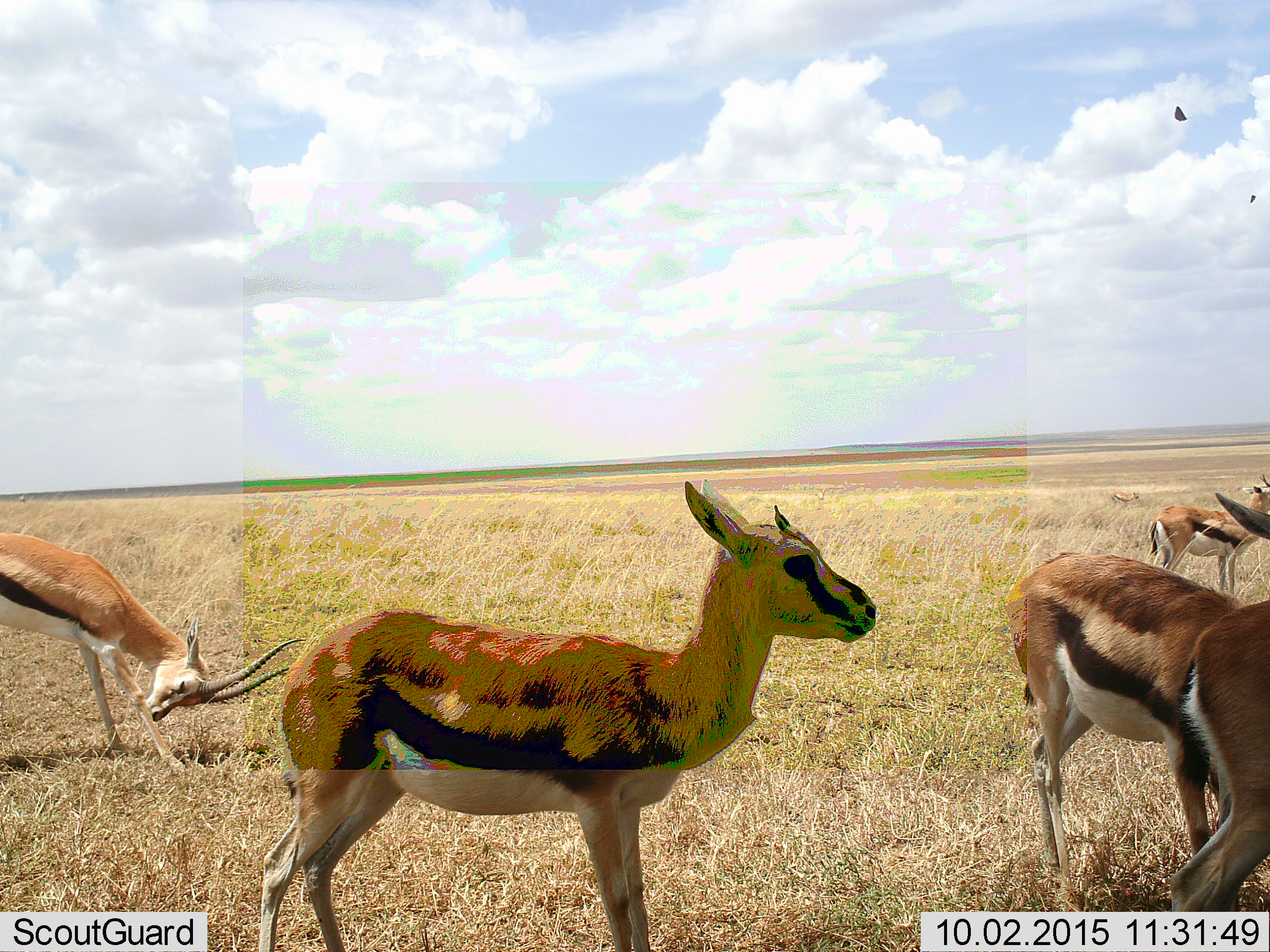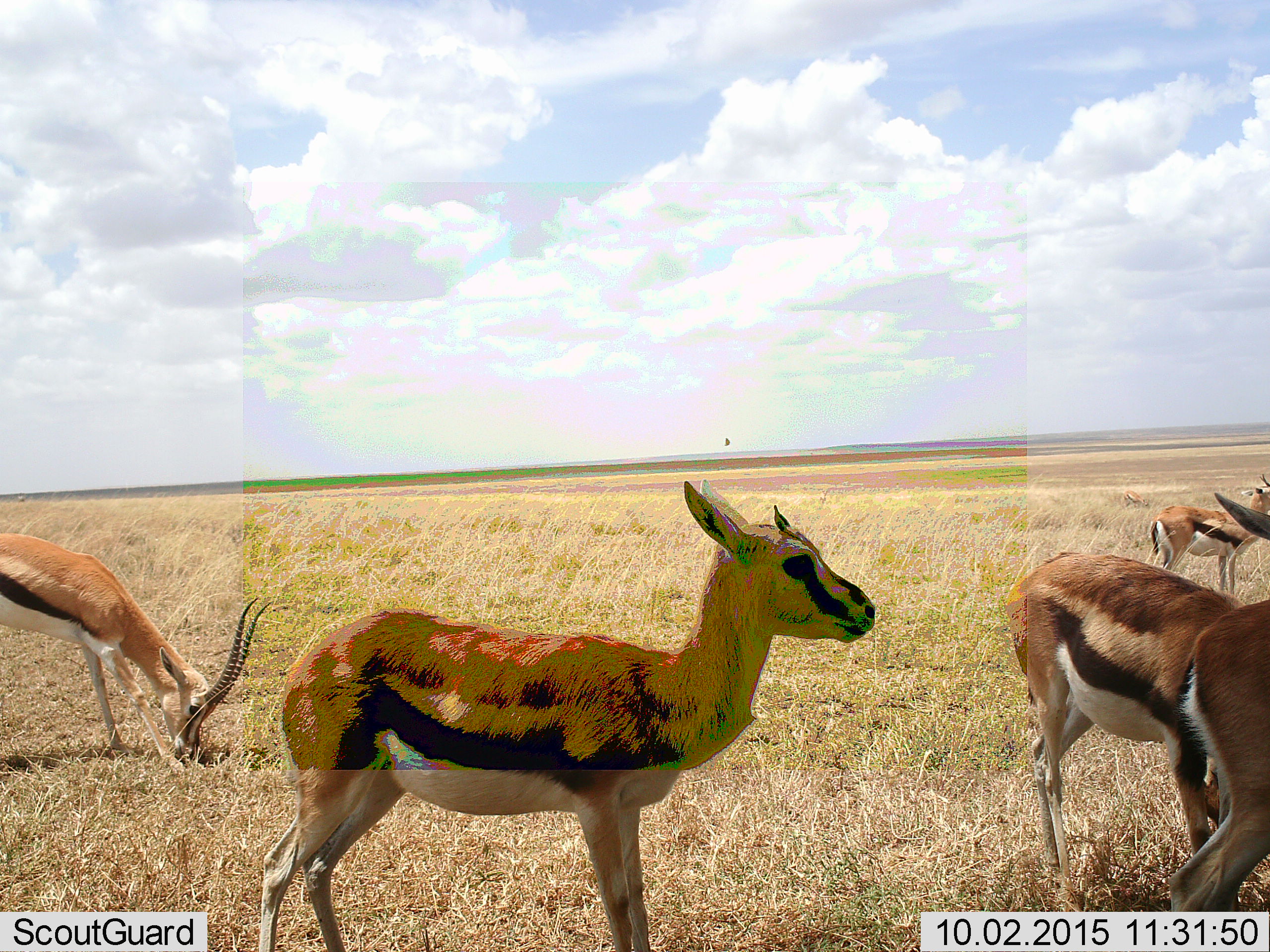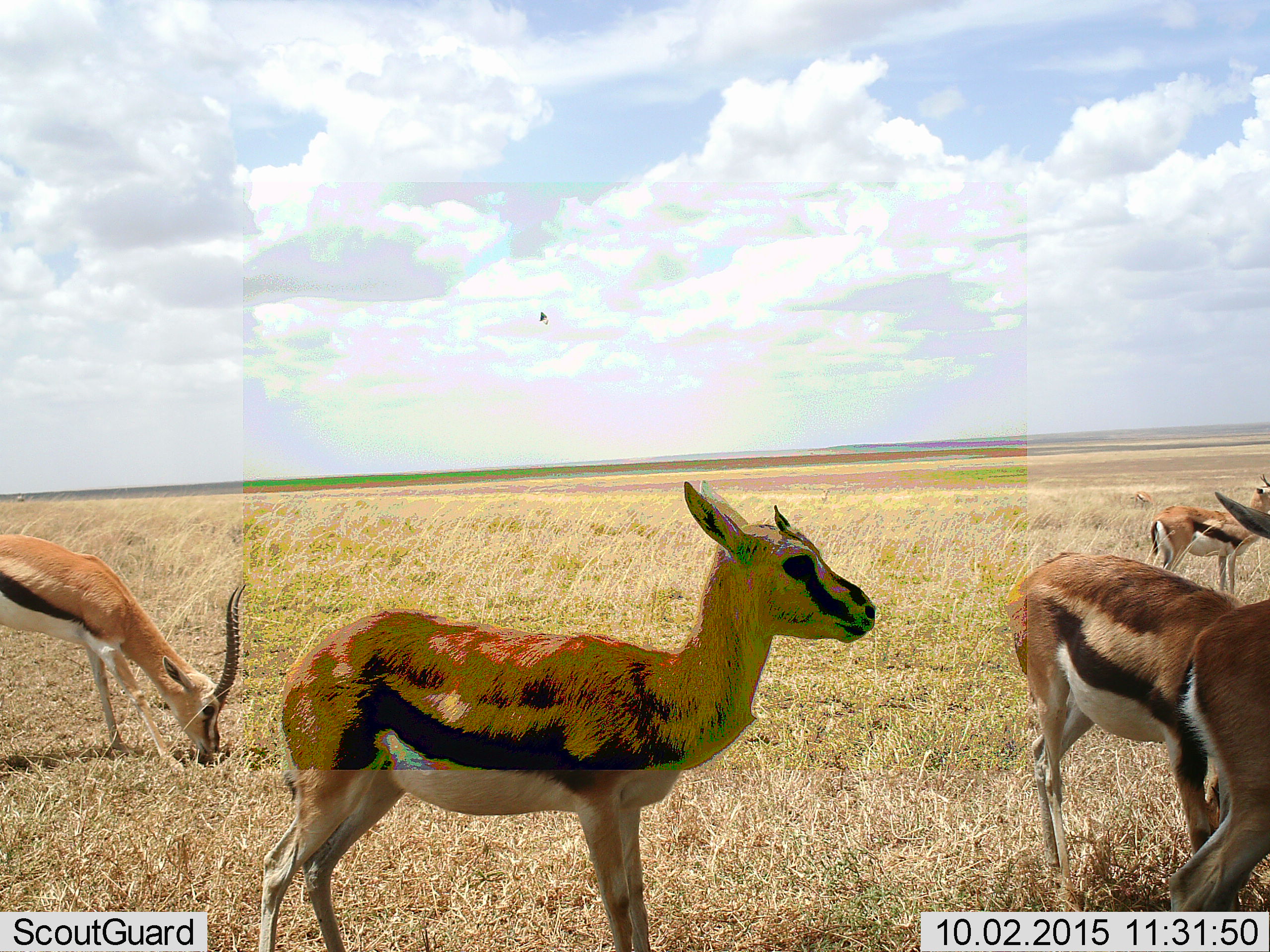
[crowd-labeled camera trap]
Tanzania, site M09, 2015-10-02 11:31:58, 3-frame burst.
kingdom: Animalia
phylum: Chordata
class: Mammalia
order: Artiodactyla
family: Bovidae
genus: Eudorcas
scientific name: Eudorcas thomsonii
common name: thomson's gazelle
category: gazellethomsons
Gazellethomsons (thomson's gazelle) (Eudorcas thomsonii), count 6. Behavior (volunteer vote fractions): standing 100%, resting 11%, moving 44%, interacting 11%. Young present (vote fraction): 11%. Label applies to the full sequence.